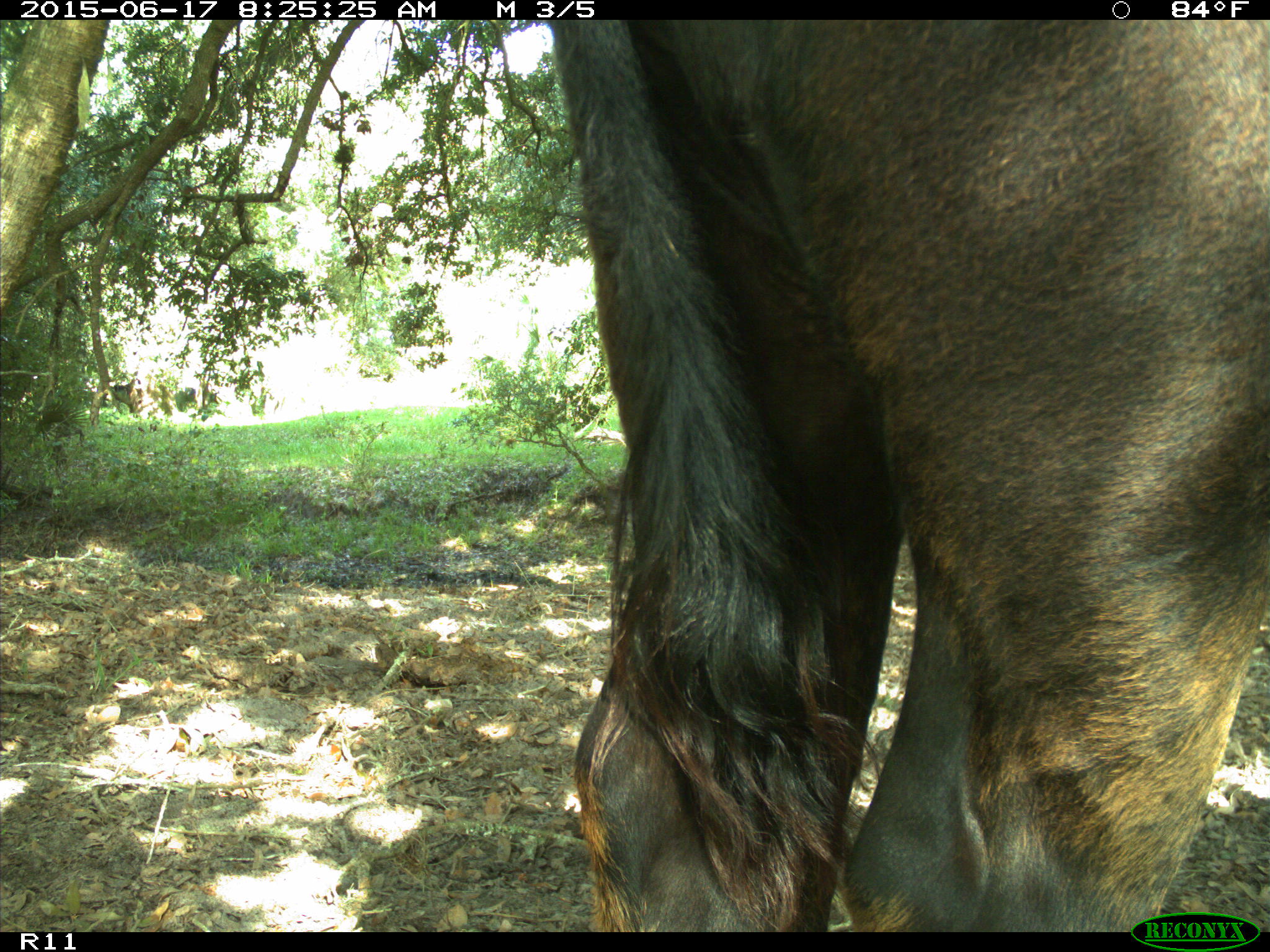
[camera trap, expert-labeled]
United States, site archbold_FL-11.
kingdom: Animalia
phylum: Chordata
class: Mammalia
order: Artiodactyla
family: Bovidae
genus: Bos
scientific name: Bos taurus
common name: domestic cow